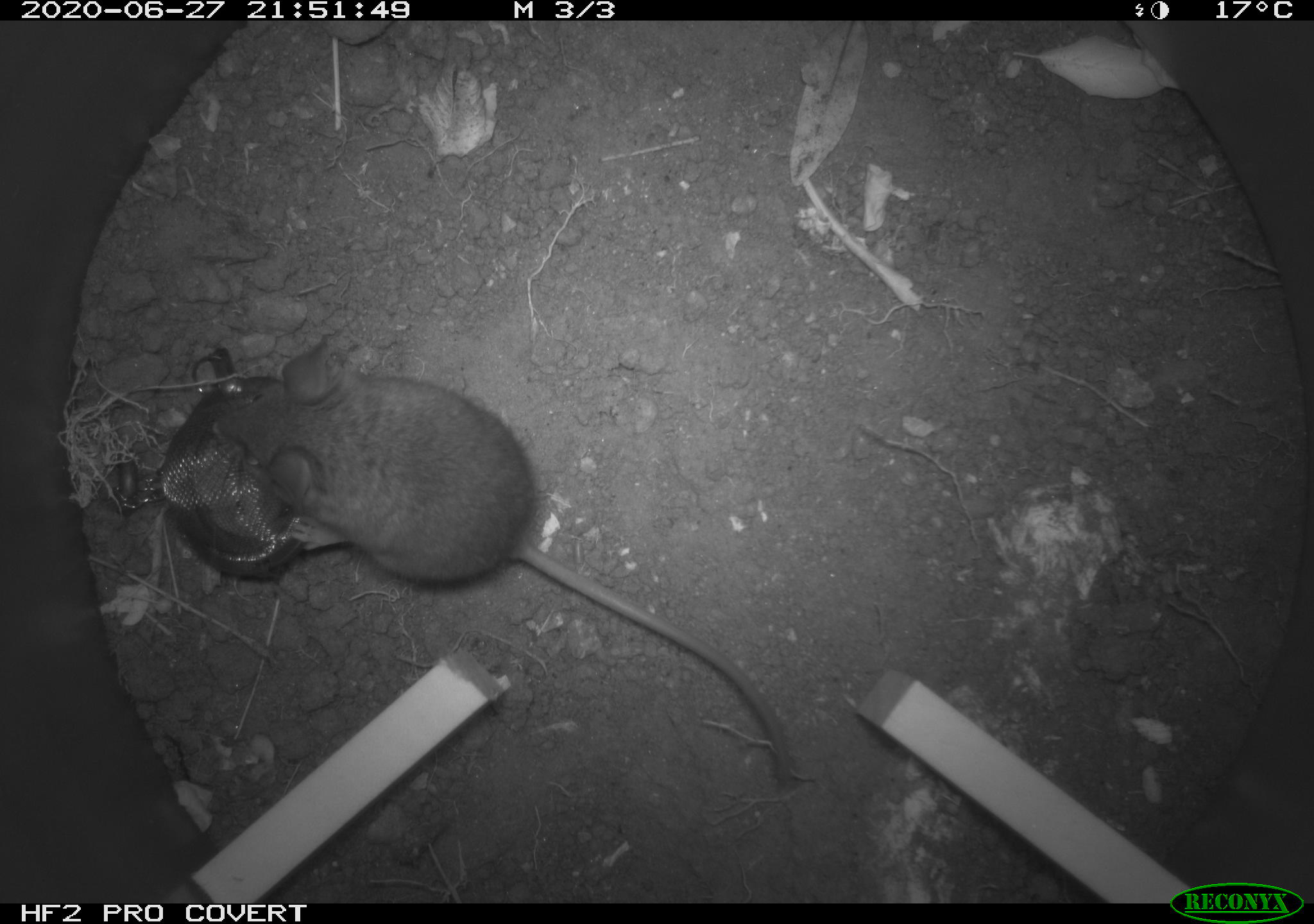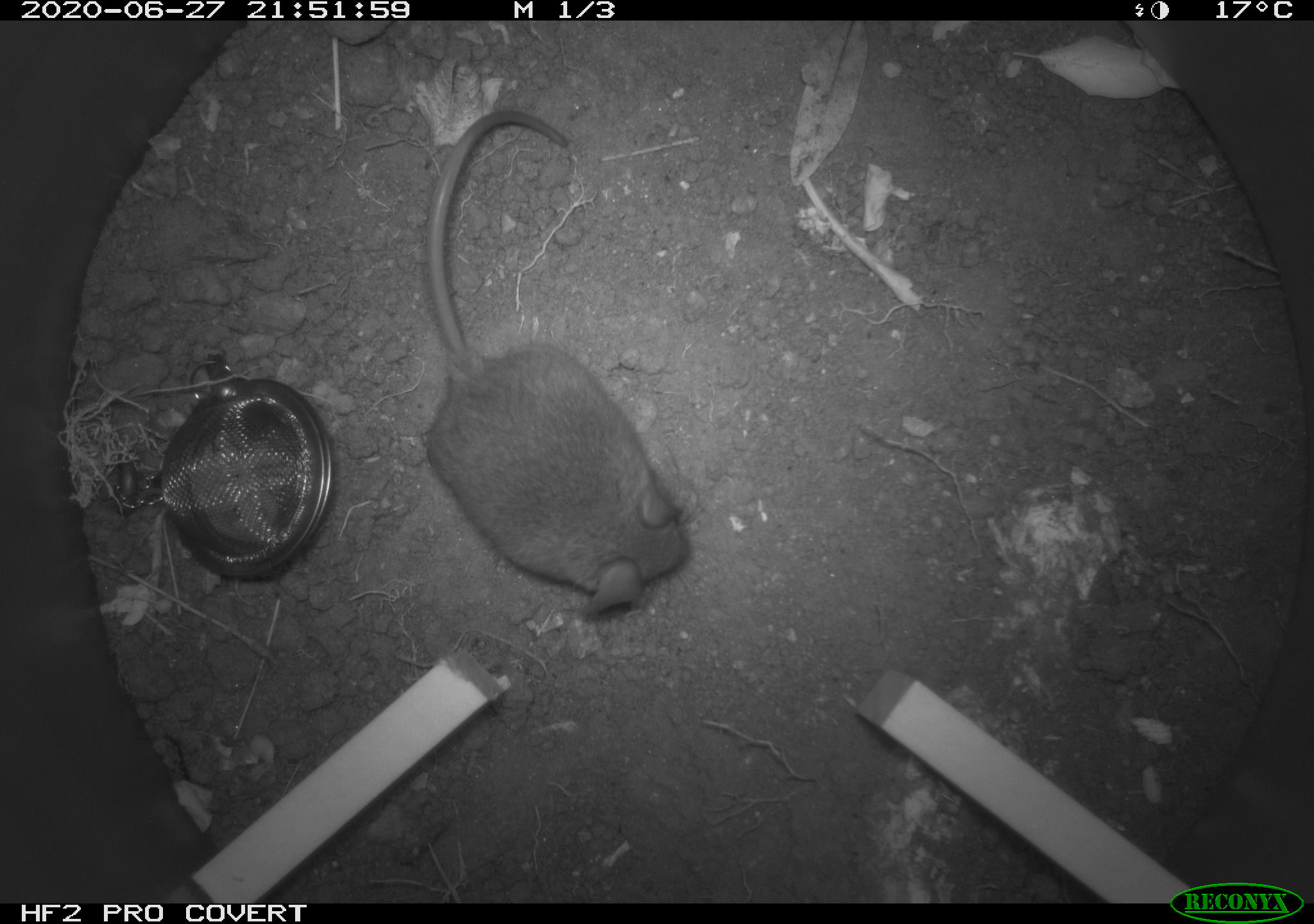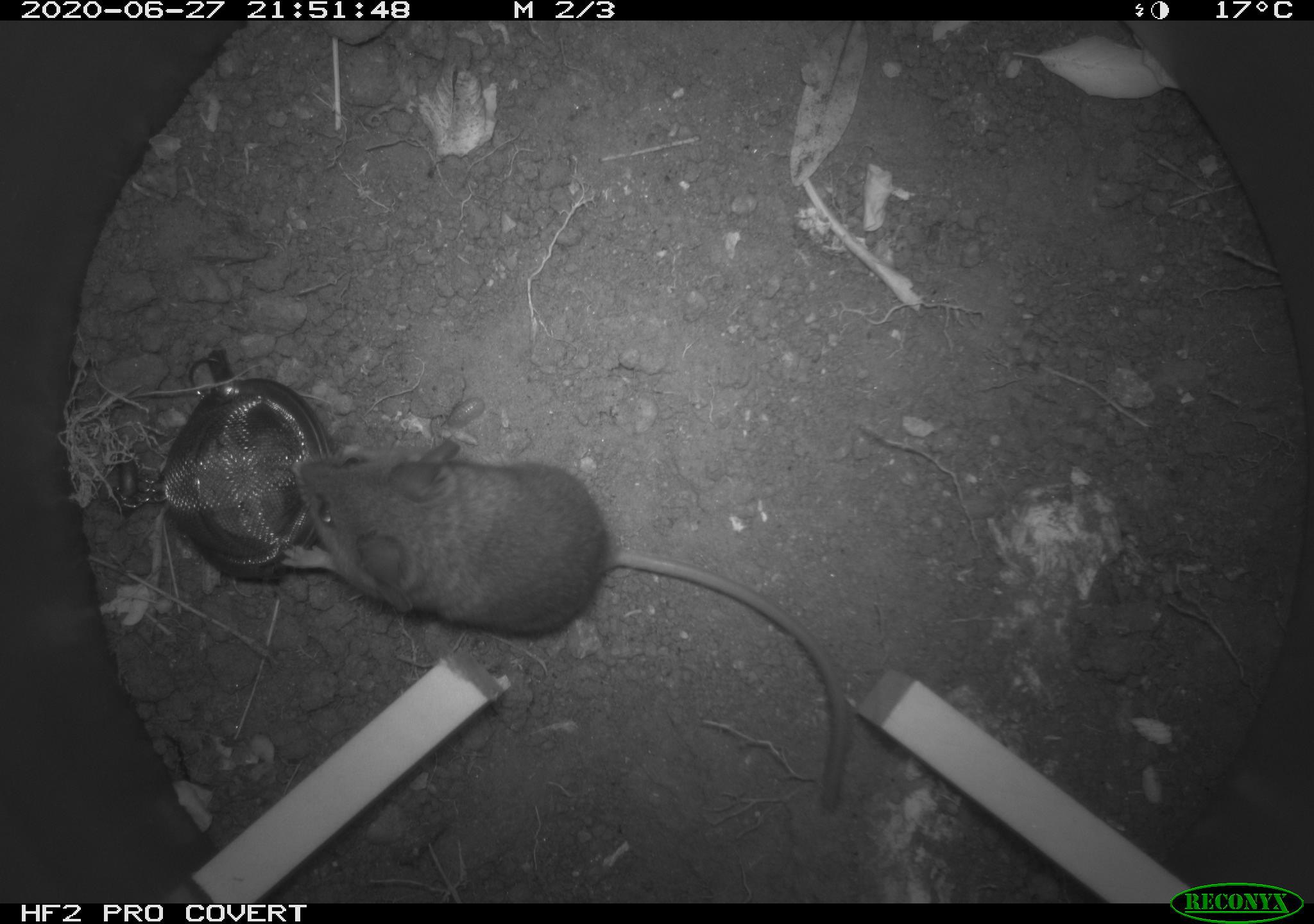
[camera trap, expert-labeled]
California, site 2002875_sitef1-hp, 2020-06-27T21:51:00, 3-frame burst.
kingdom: Animalia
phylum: Chordata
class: Mammalia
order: Rodentia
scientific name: Rodentia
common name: rodent